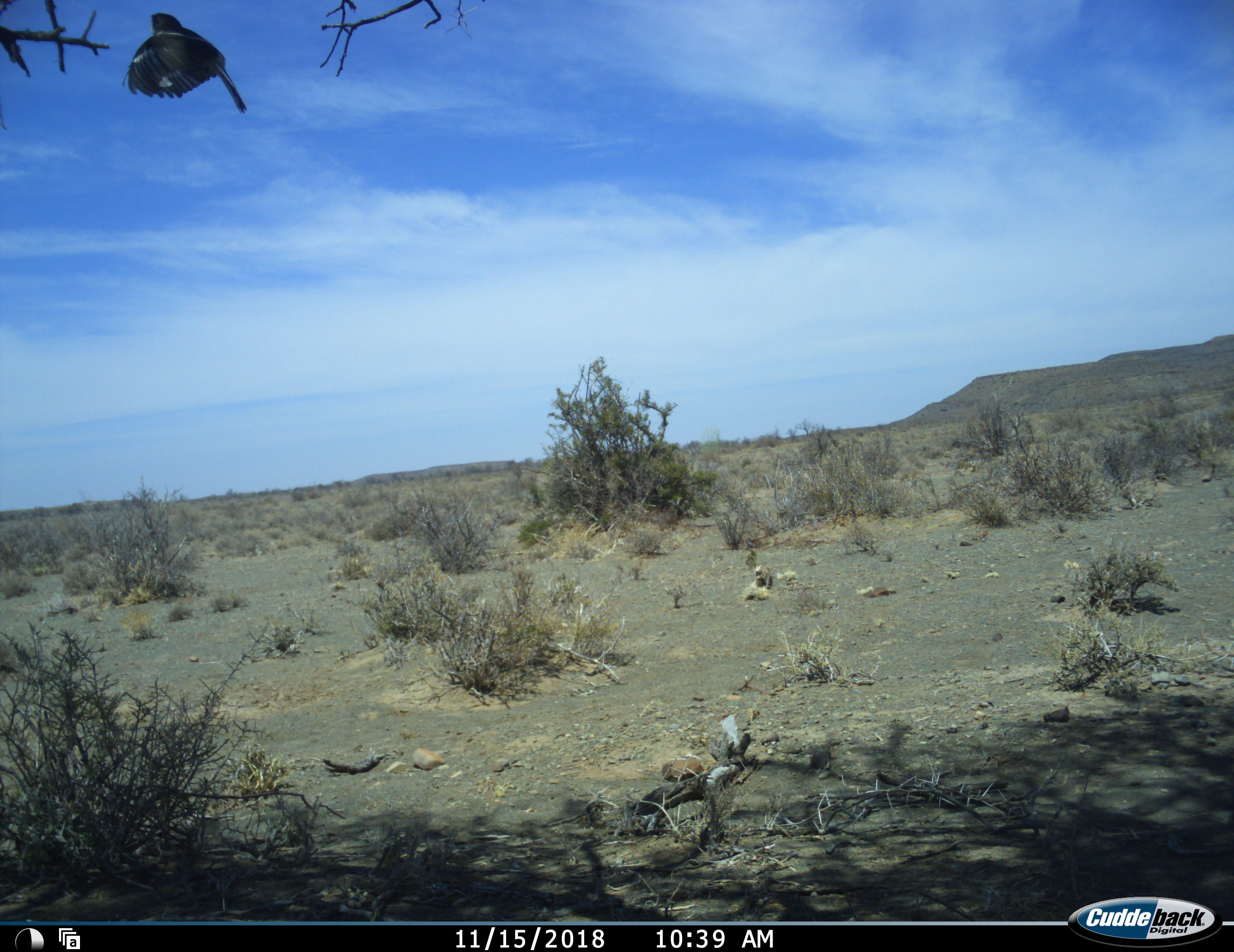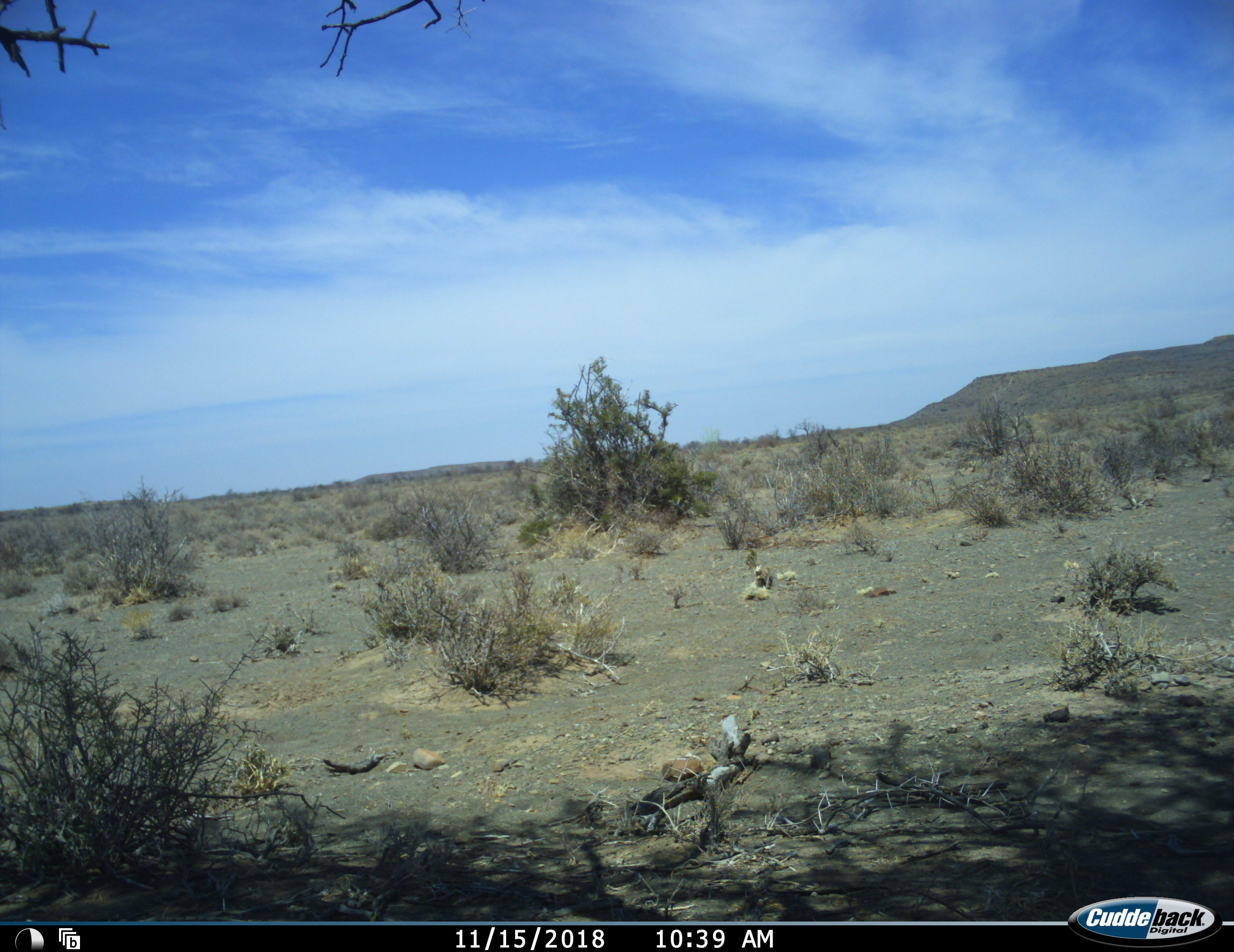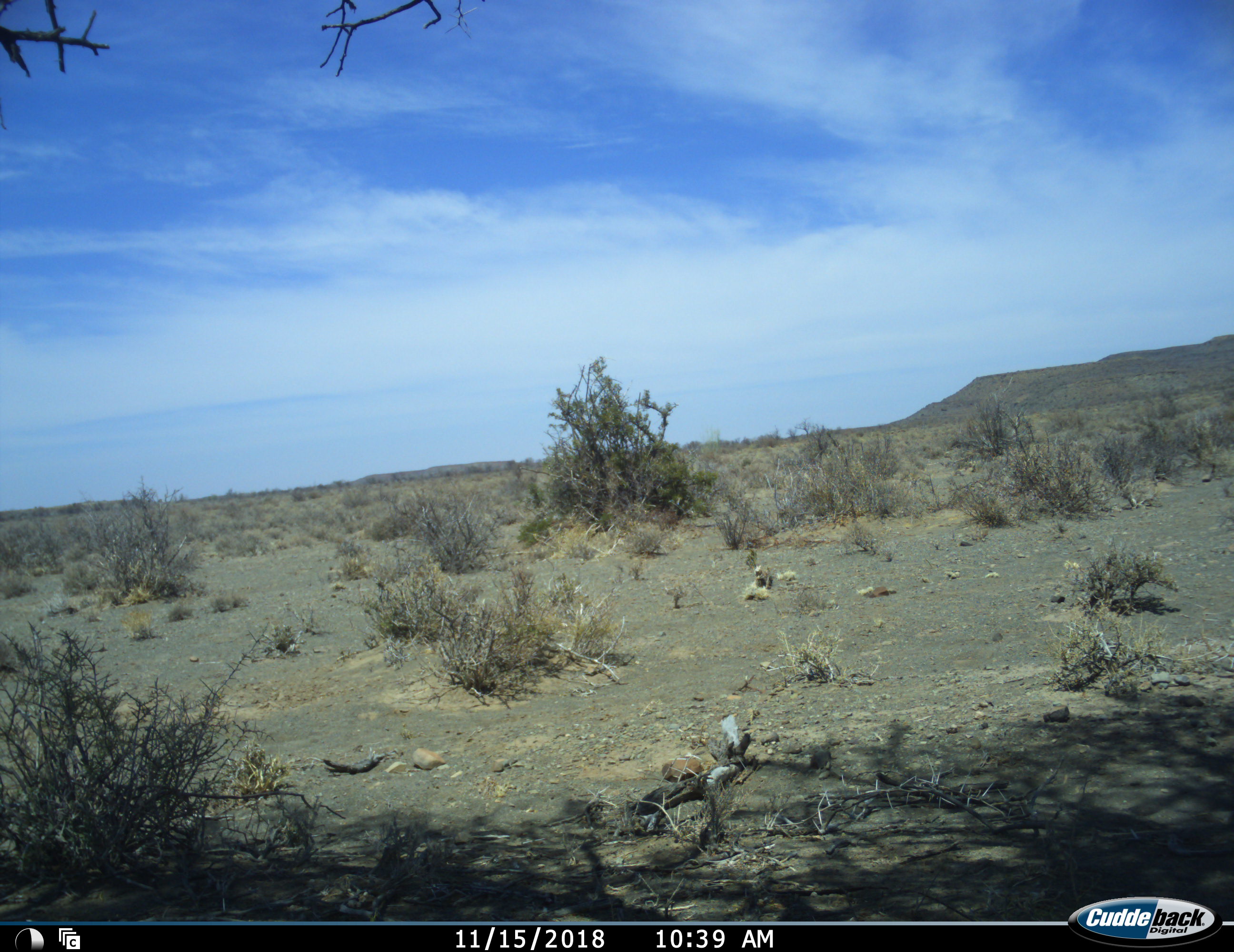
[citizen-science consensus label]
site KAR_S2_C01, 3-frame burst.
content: unidentified animal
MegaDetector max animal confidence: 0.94